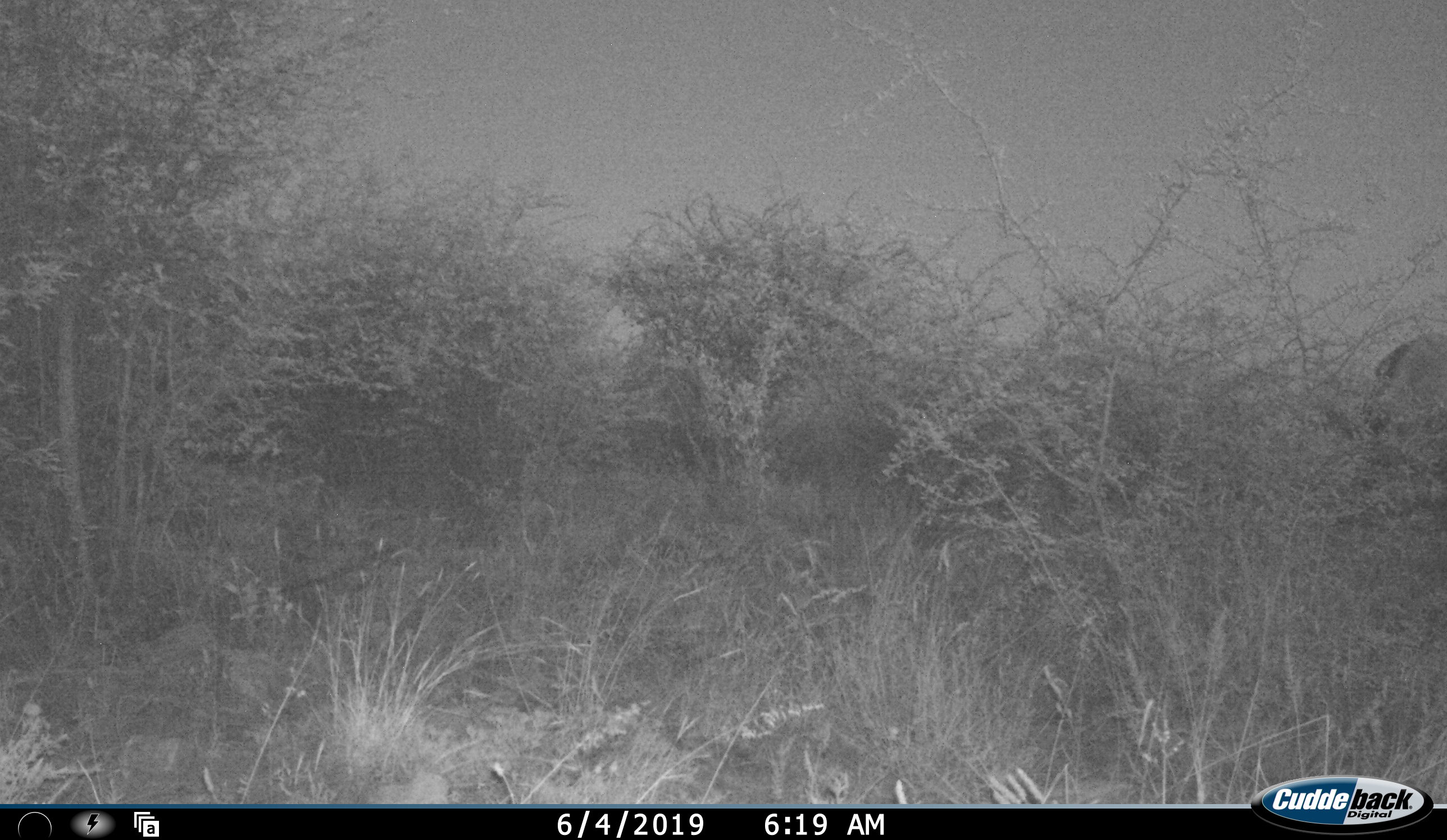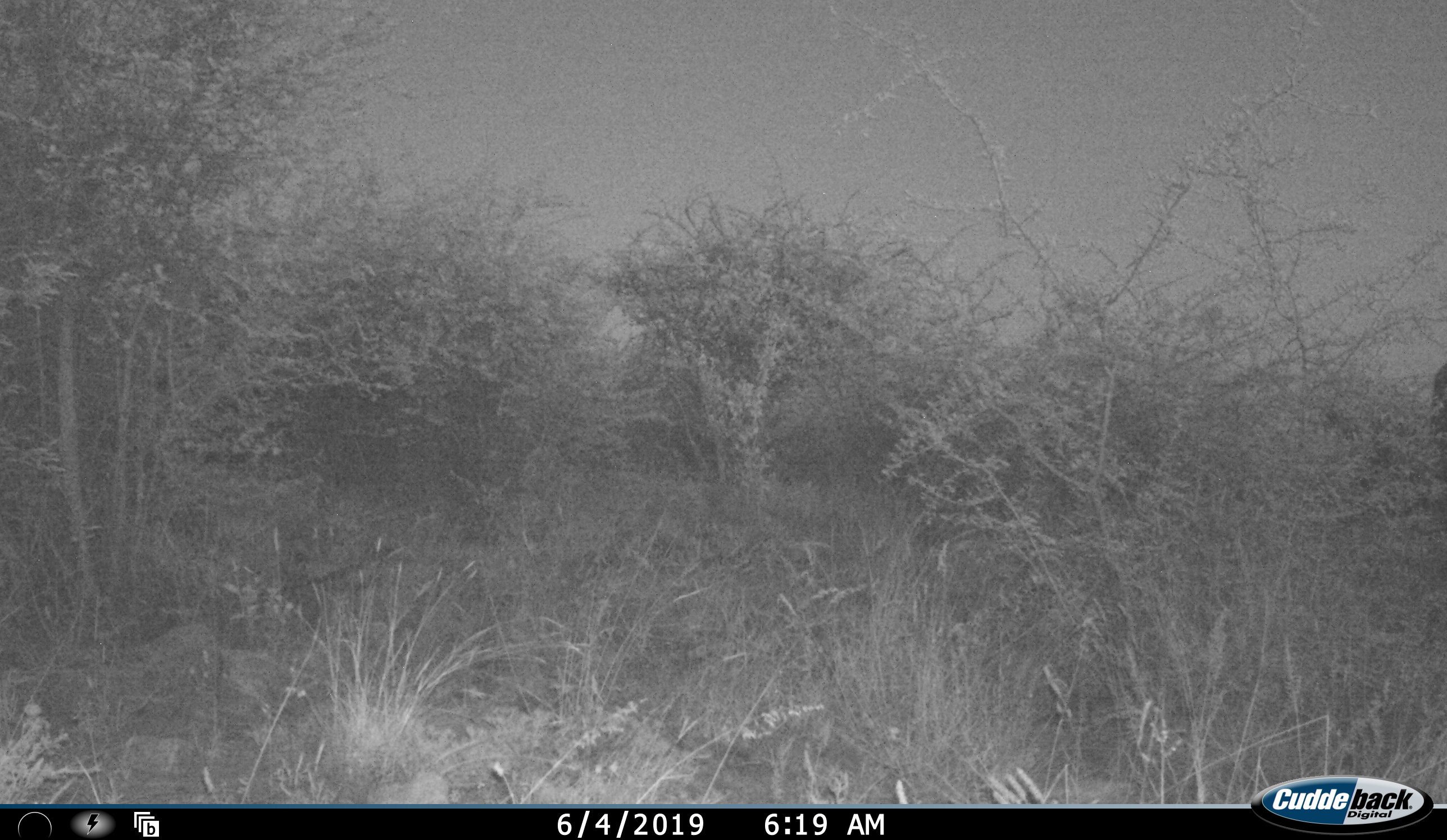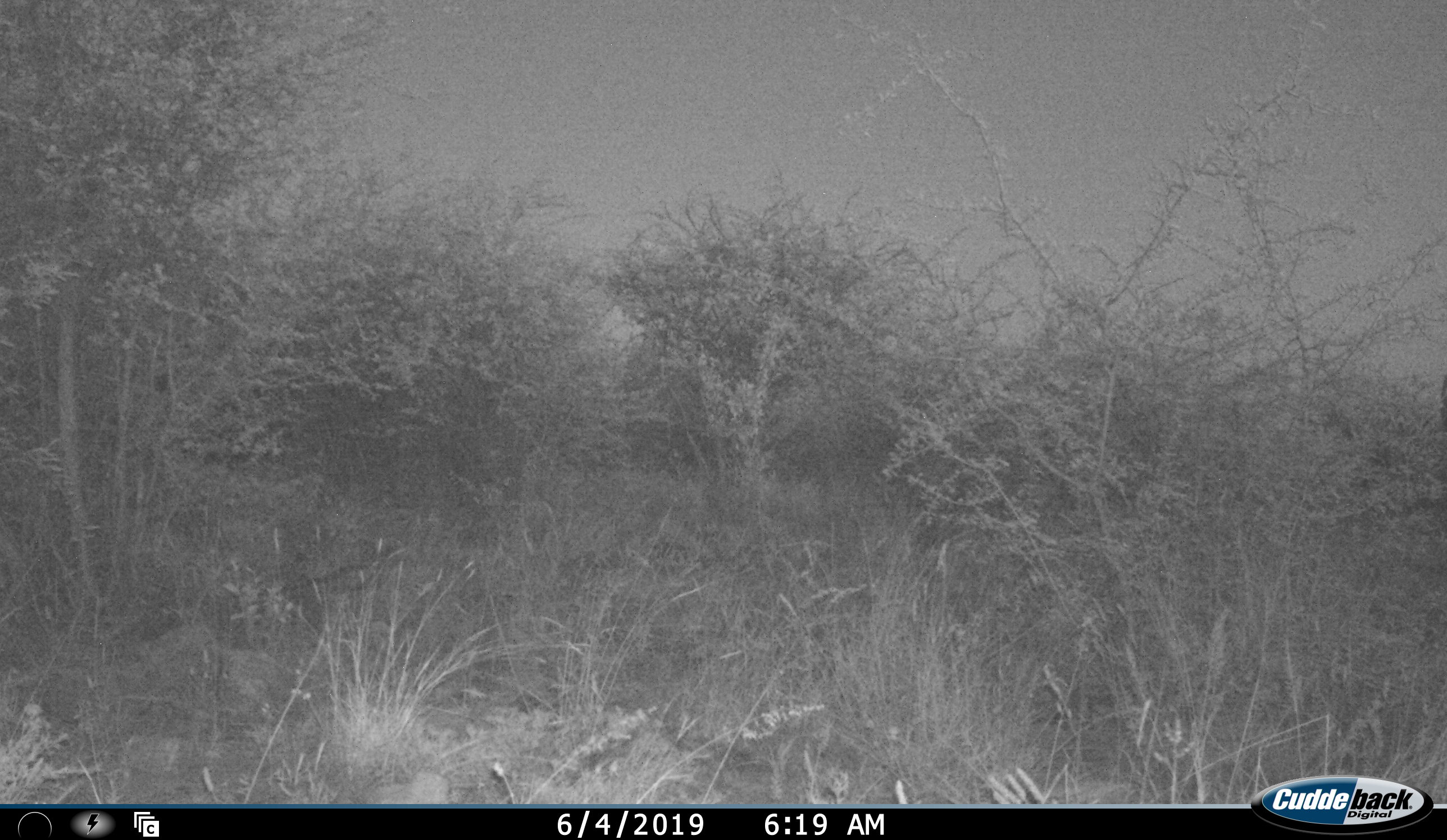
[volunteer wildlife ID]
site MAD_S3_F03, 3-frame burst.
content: unidentified animal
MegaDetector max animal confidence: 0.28